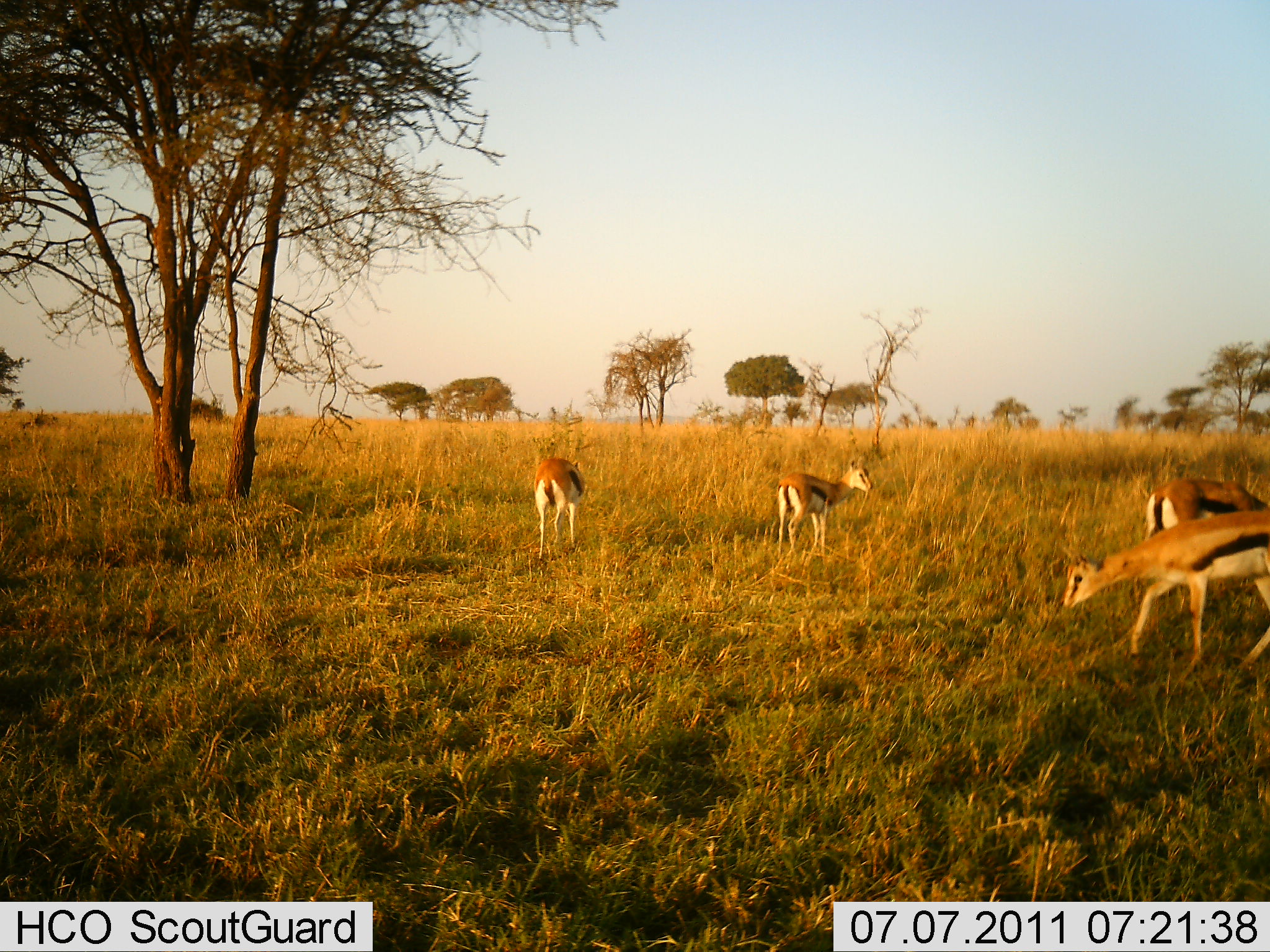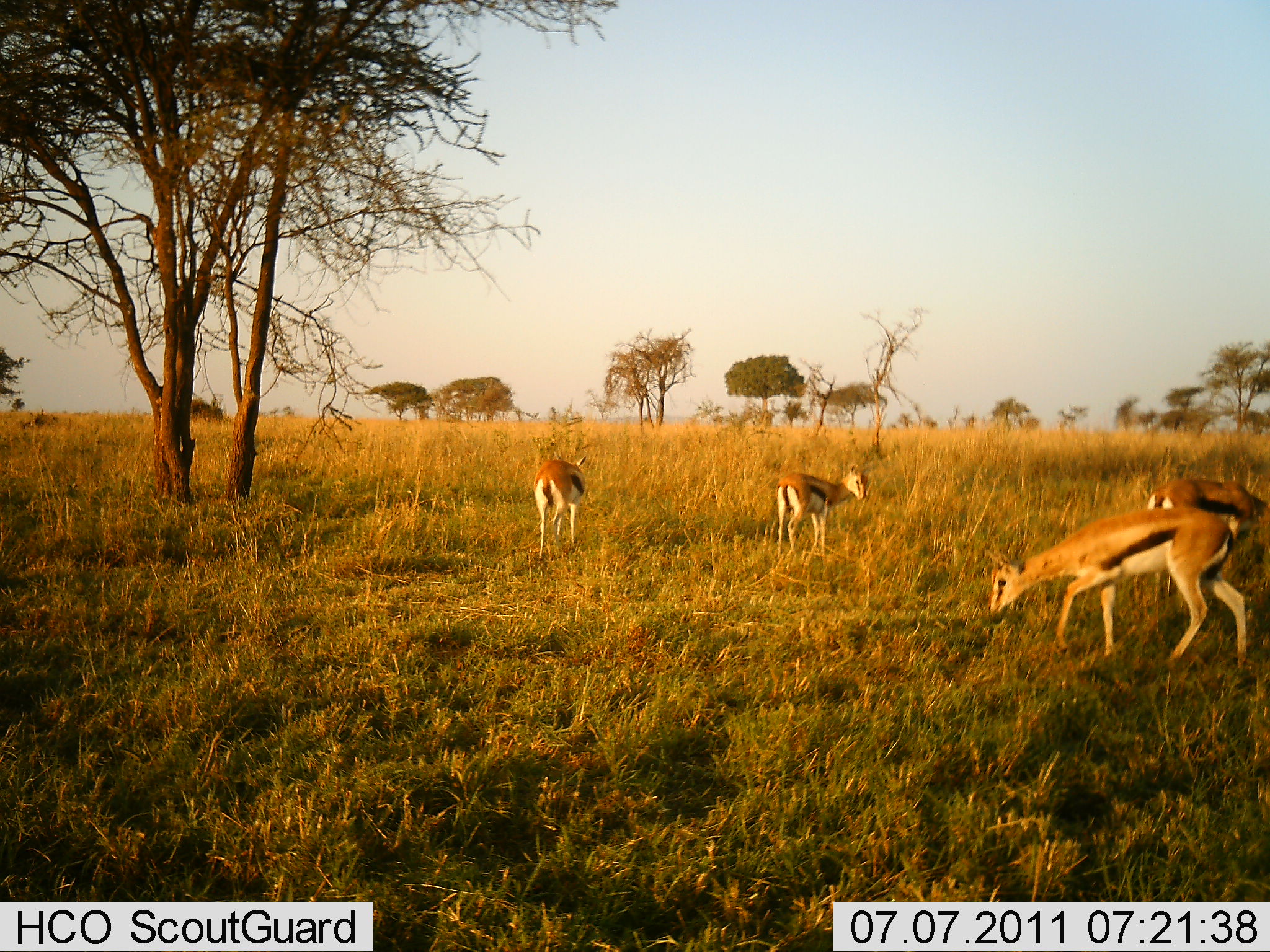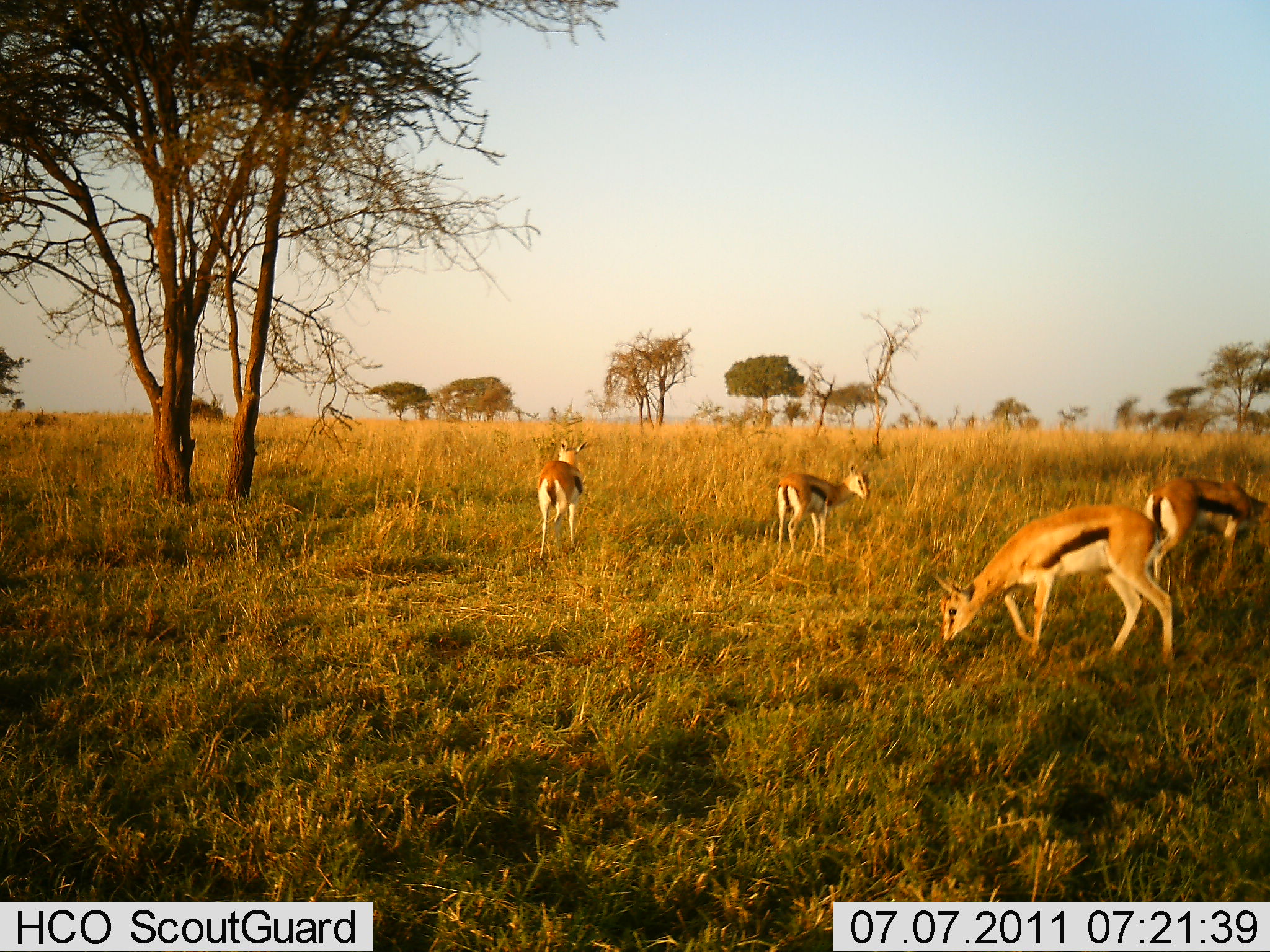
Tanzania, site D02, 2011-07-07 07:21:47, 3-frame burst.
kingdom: Animalia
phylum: Chordata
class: Mammalia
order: Artiodactyla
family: Bovidae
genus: Eudorcas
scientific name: Eudorcas thomsonii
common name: thomson's gazelle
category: gazellethomsons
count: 4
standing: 50%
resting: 0%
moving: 57%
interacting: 0%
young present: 0%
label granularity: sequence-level